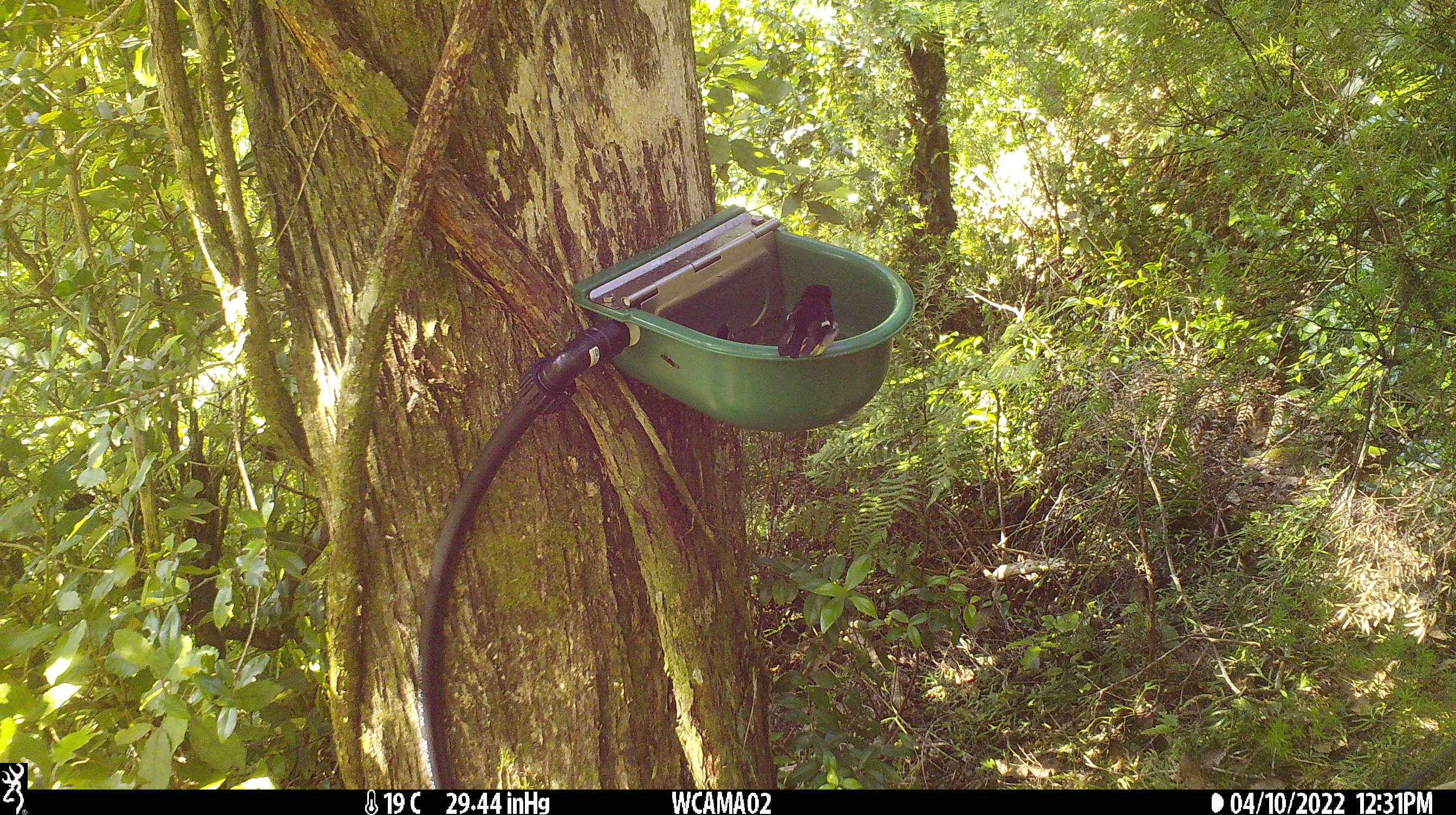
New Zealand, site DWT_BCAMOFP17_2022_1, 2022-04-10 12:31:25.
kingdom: Animalia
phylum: Chordata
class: Aves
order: Passeriformes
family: Petroicidae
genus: Petroica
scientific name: Petroica macrocephala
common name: tomtit